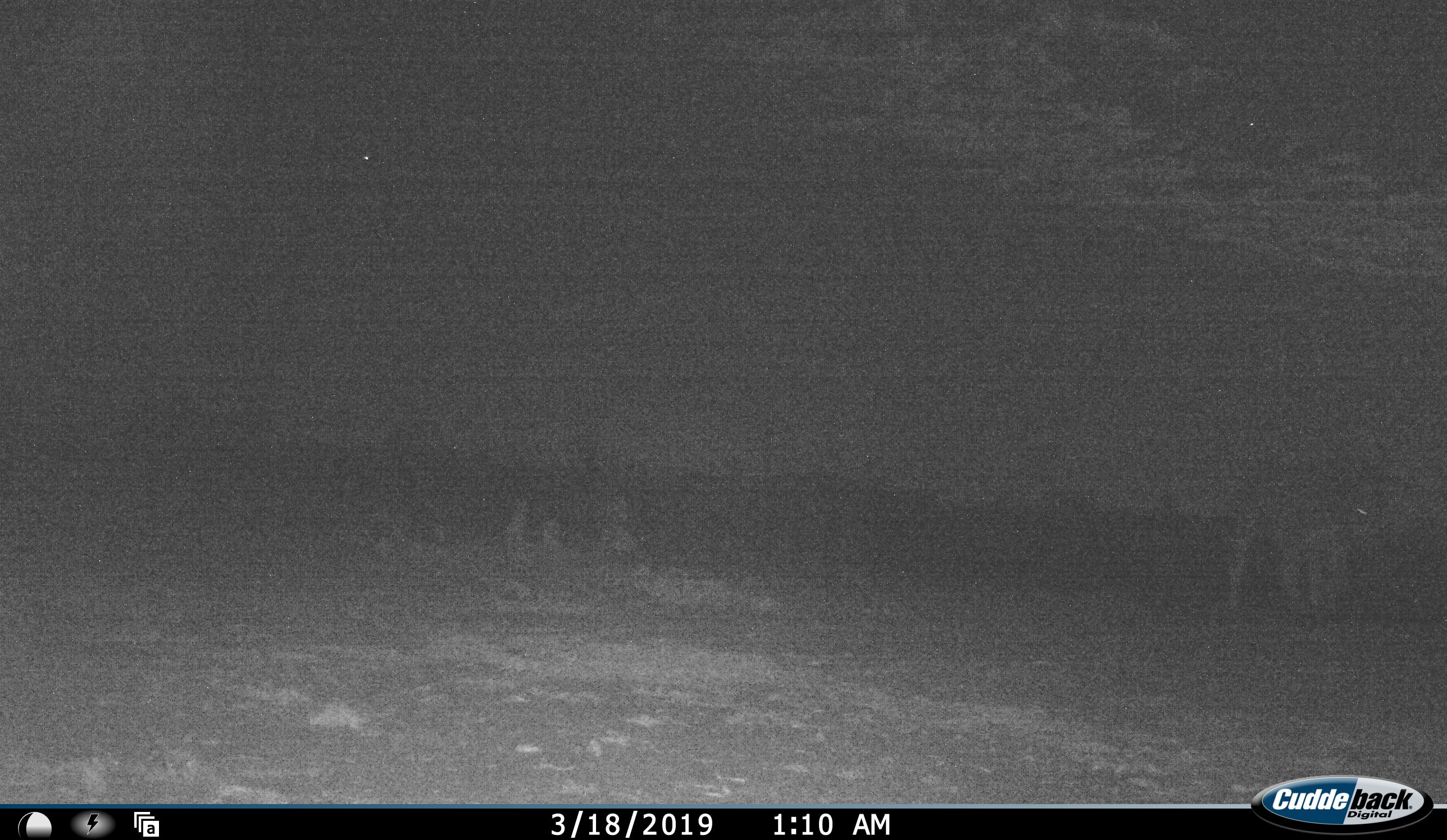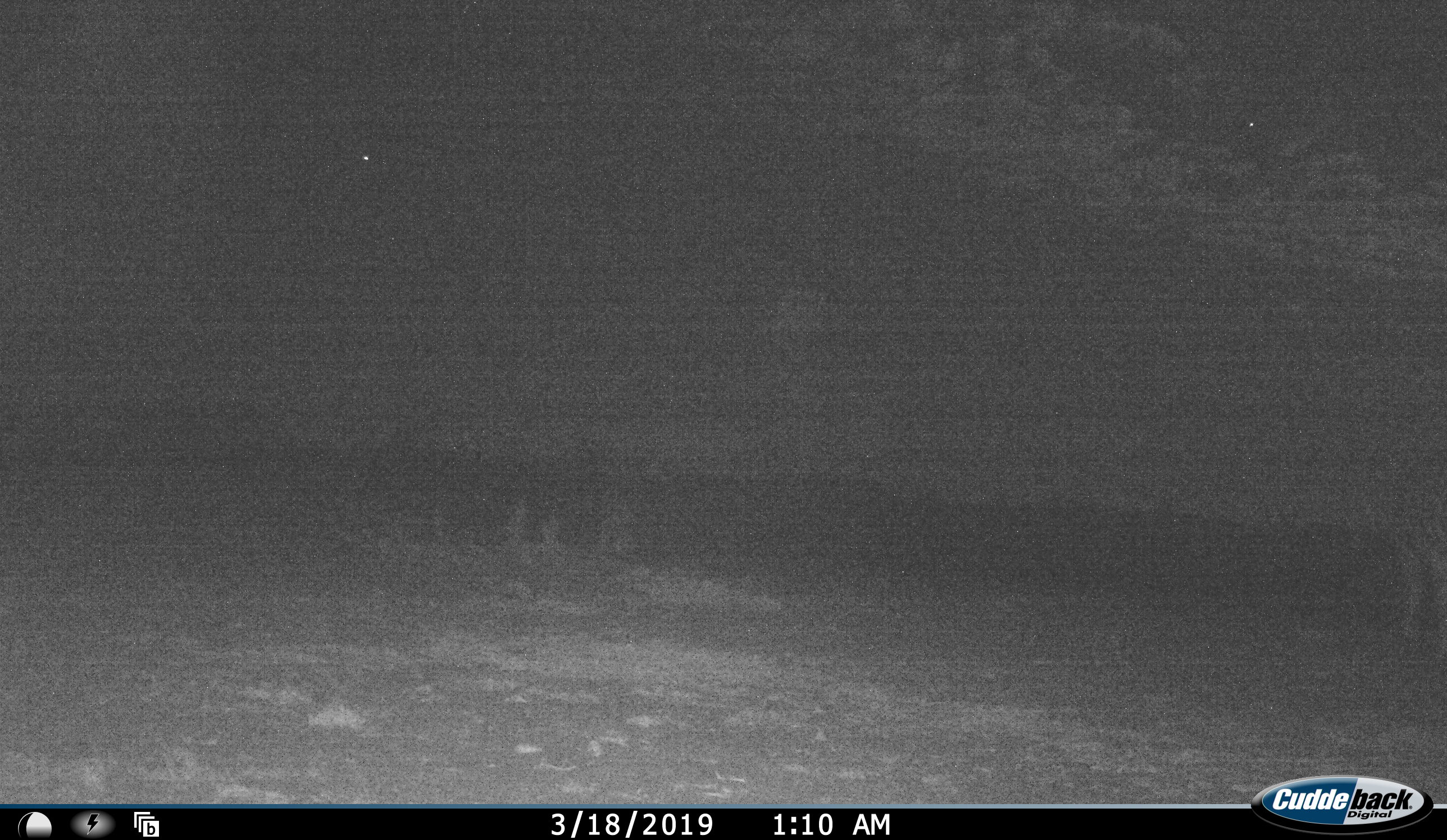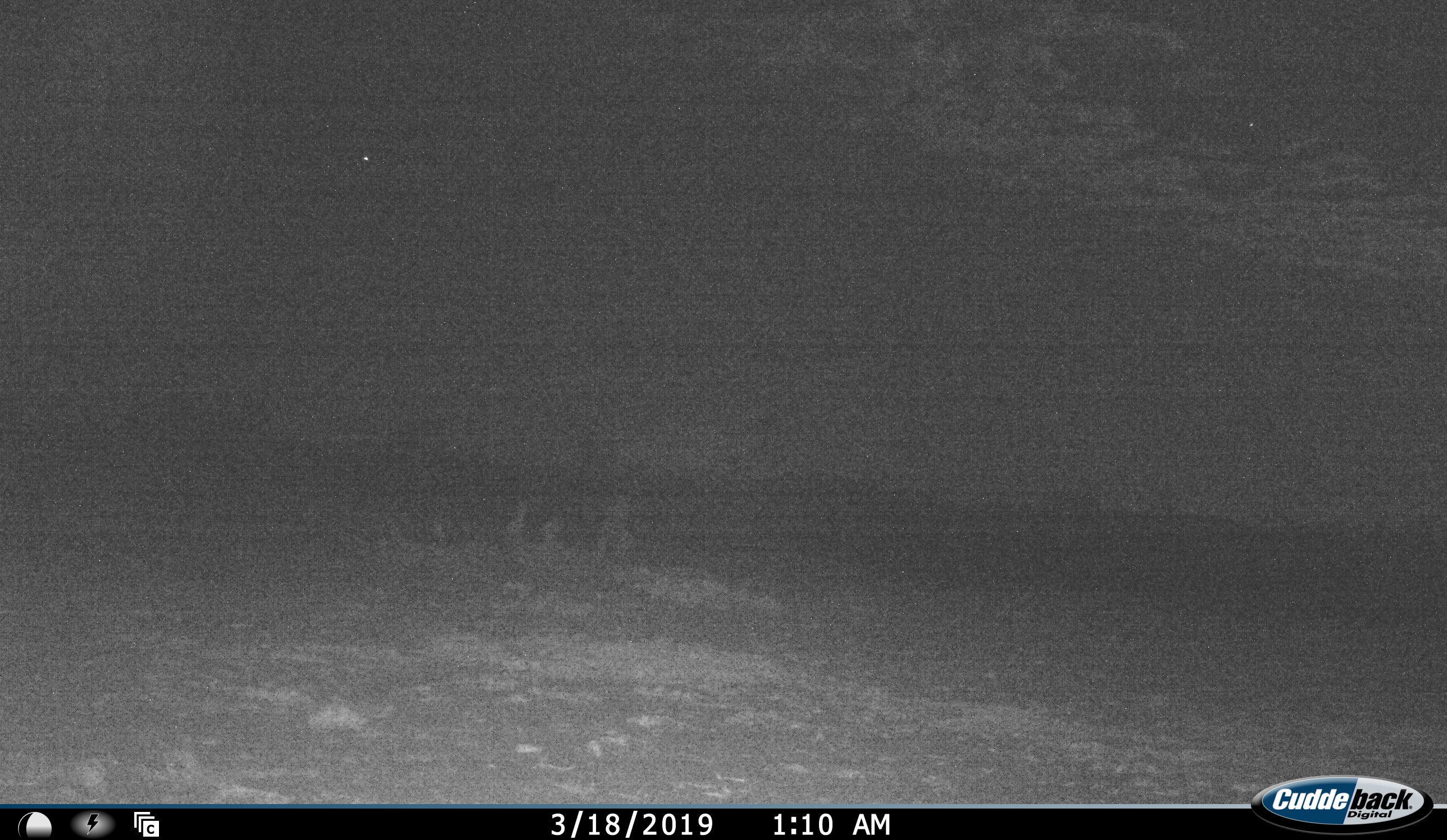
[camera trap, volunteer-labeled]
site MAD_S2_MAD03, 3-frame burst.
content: unidentified animal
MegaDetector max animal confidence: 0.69